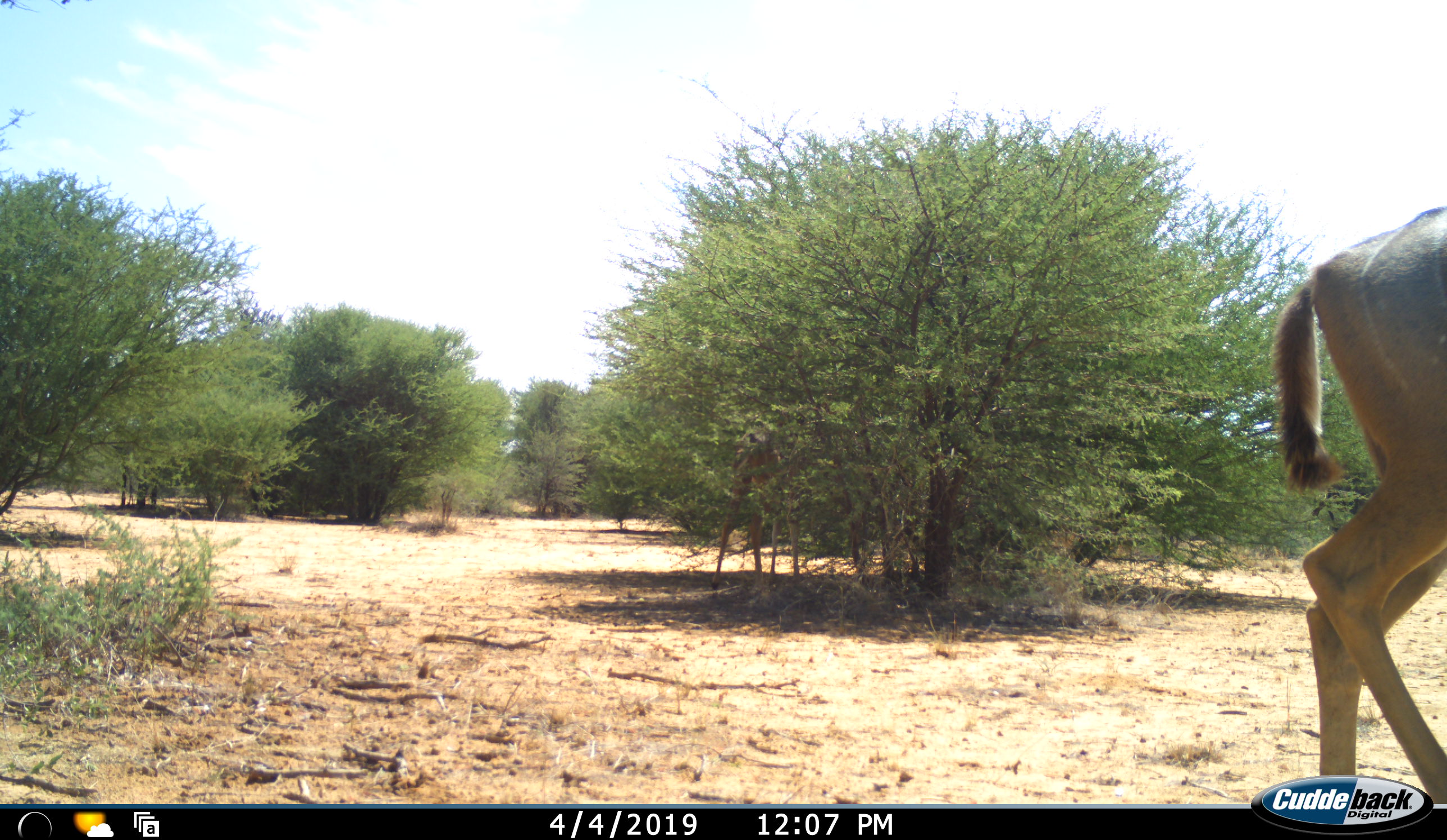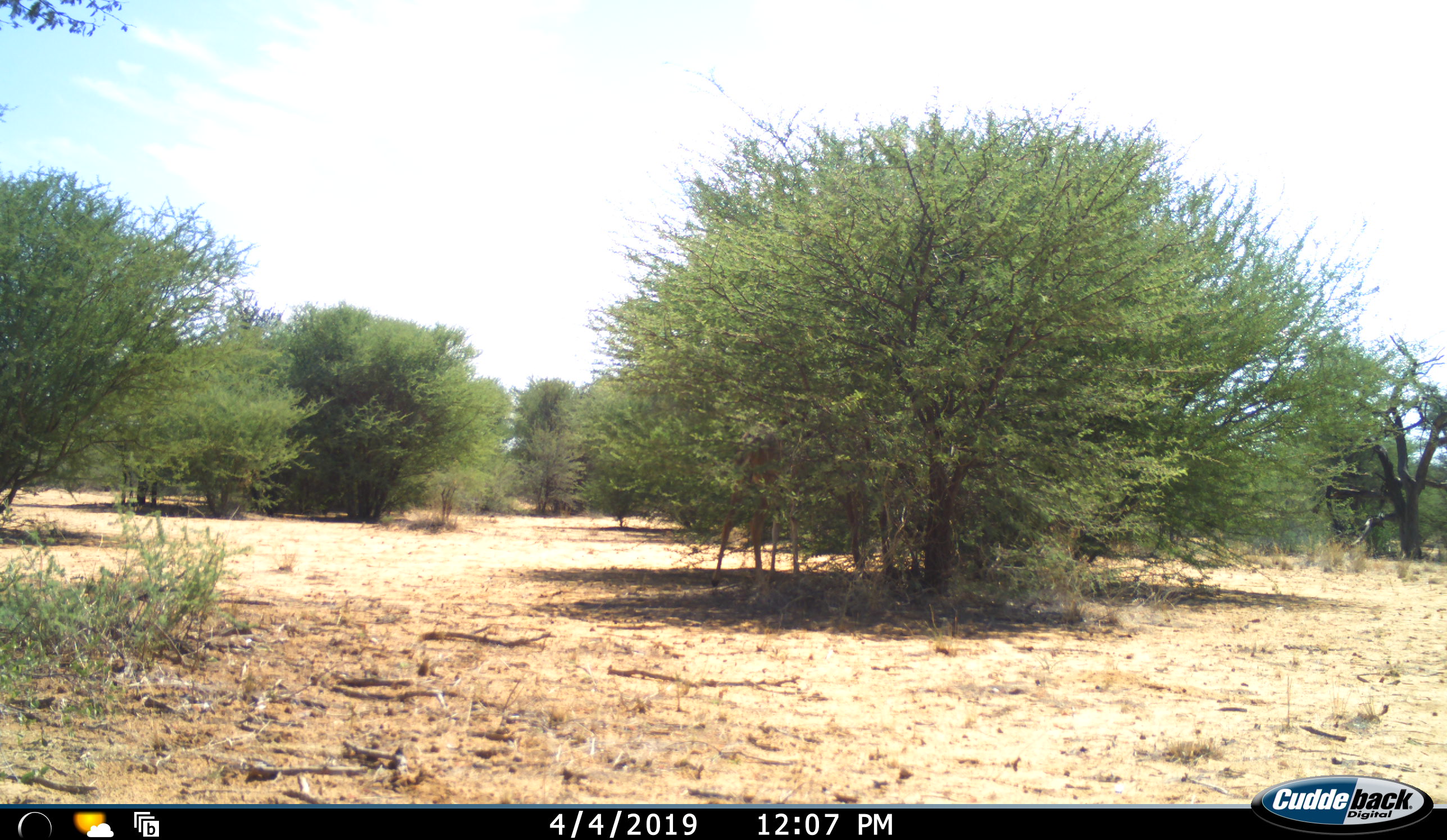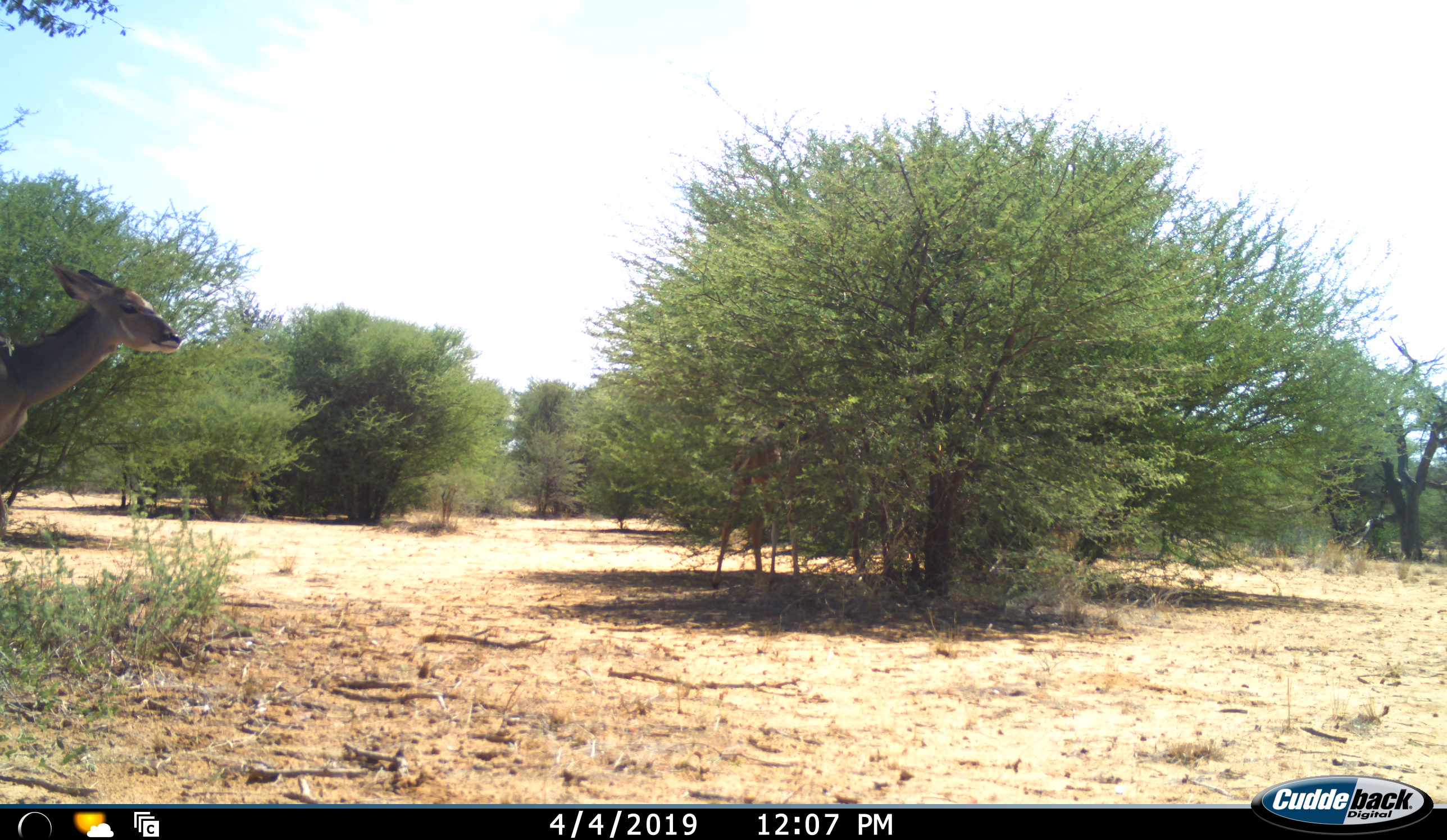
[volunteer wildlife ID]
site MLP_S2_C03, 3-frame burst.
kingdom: Animalia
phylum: Chordata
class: Mammalia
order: Artiodactyla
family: Bovidae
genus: Tragelaphus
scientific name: Tragelaphus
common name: kudu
Kudu (Tragelaphus), count 2. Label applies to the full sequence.